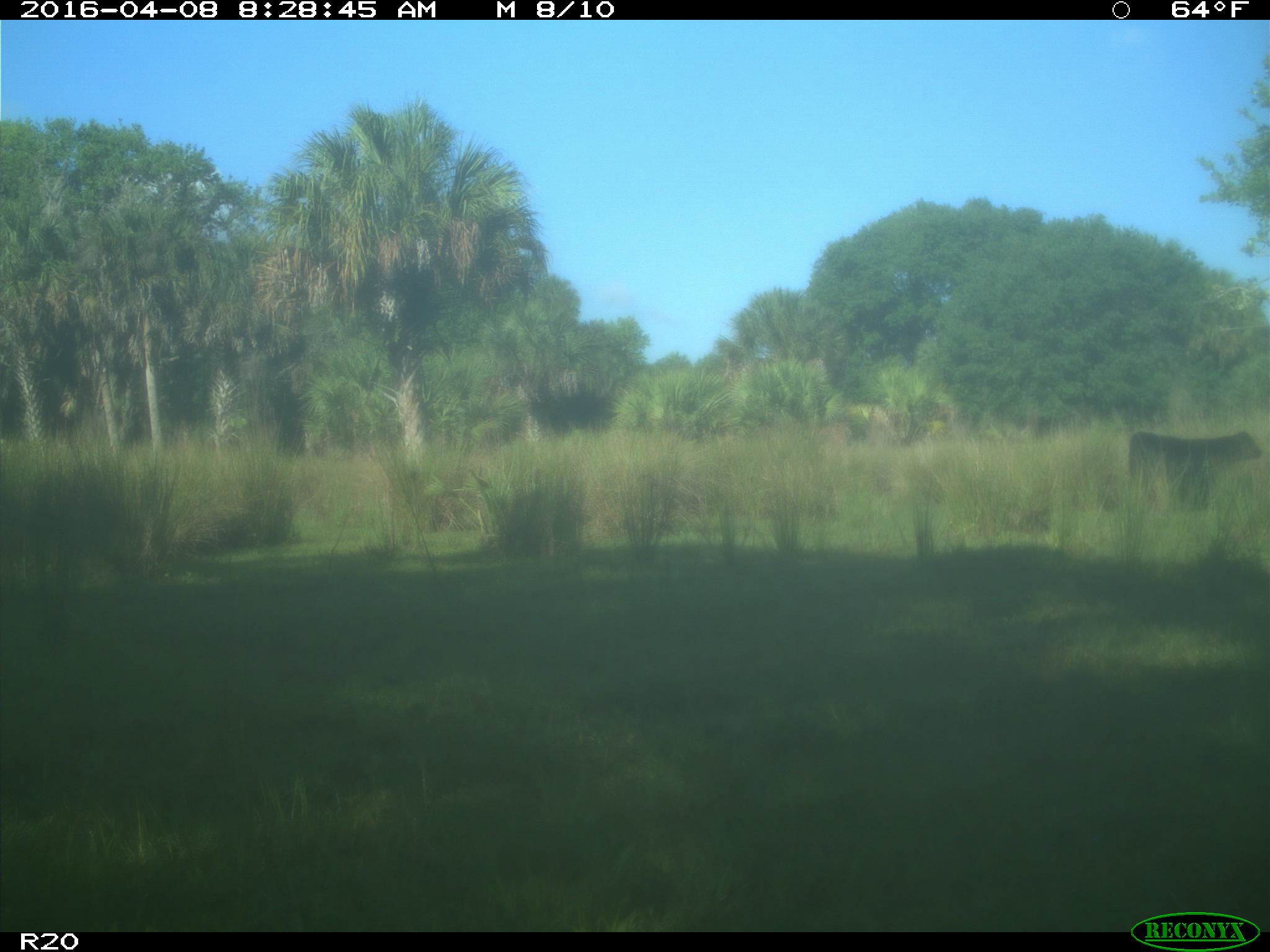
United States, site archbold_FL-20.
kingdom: Animalia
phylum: Chordata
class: Mammalia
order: Artiodactyla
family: Bovidae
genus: Bos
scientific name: Bos taurus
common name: domestic cow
Bos taurus (domestic cow).